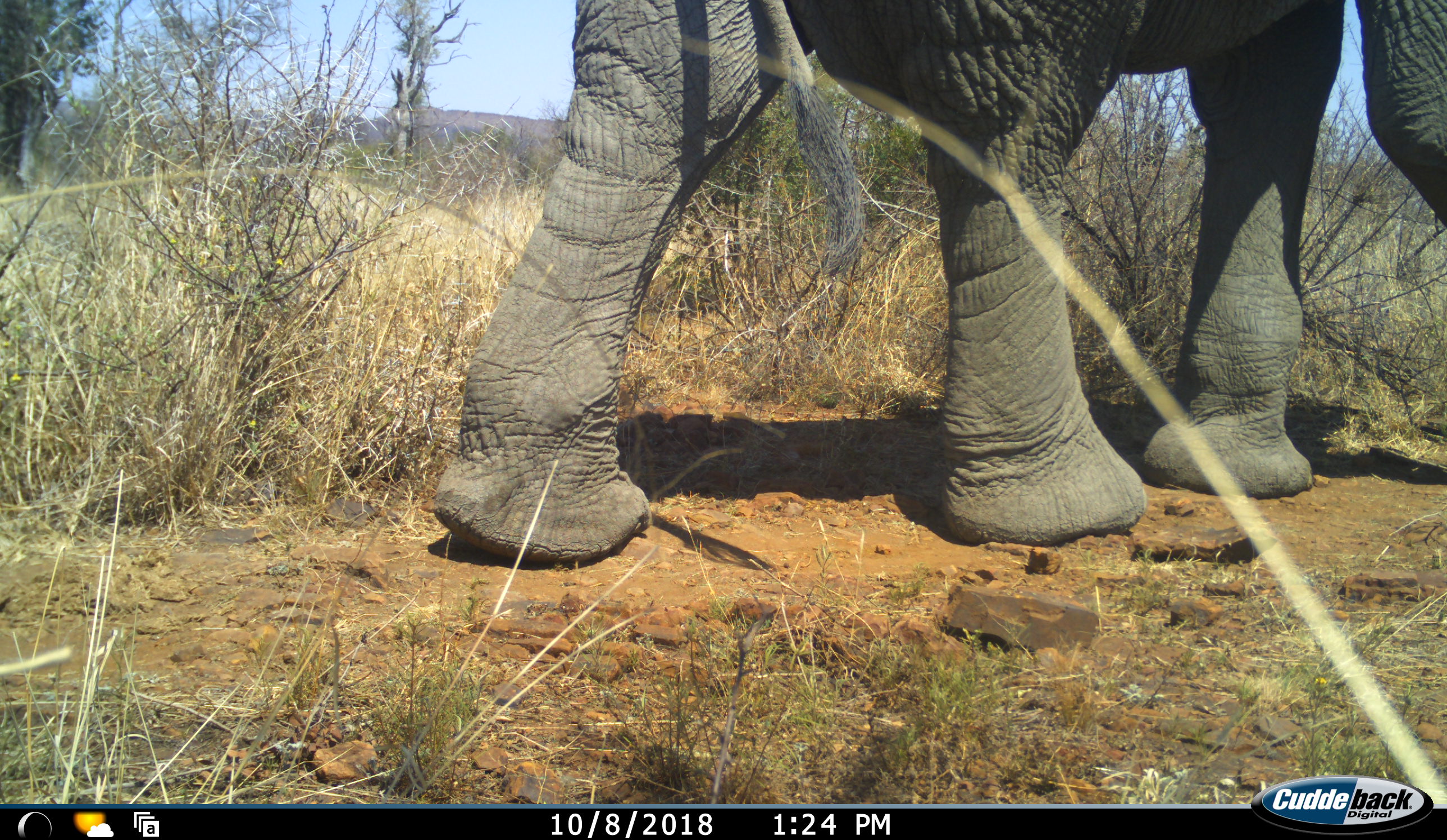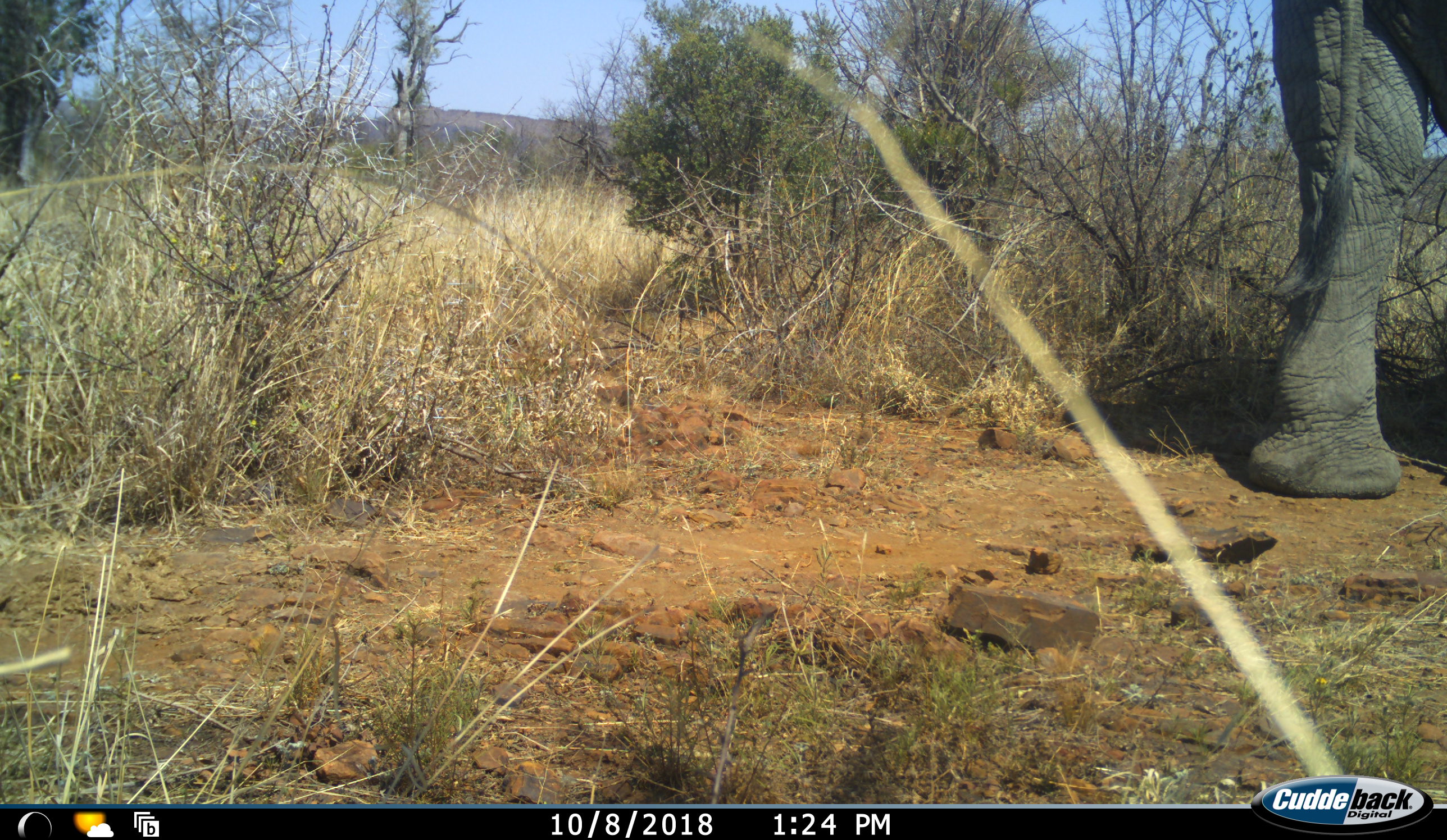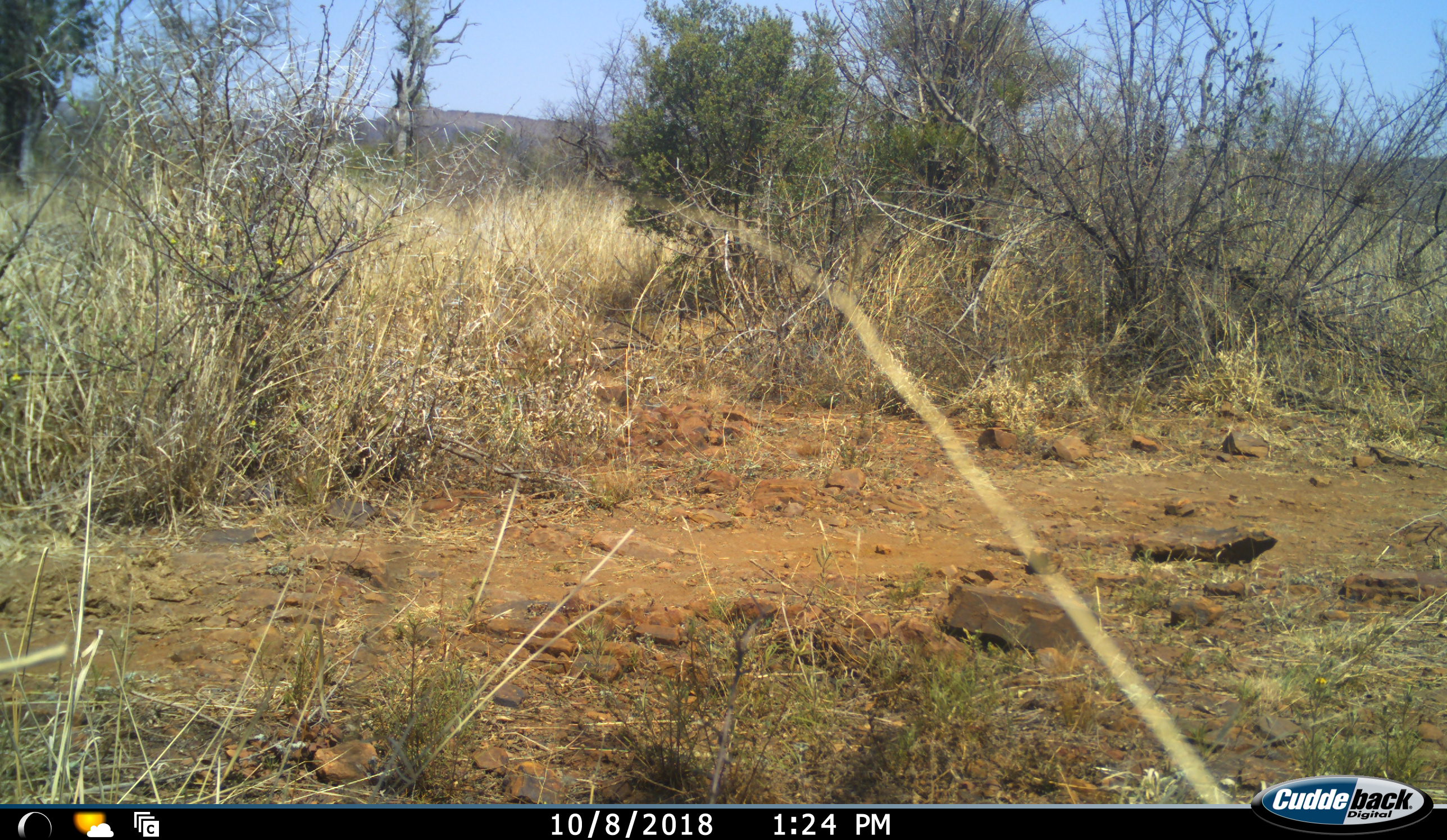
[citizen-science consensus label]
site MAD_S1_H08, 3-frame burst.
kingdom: Animalia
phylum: Chordata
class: Mammalia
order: Proboscidea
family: Elephantidae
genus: Loxodonta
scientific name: Loxodonta africana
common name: african bush elephant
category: elephant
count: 1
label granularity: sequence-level